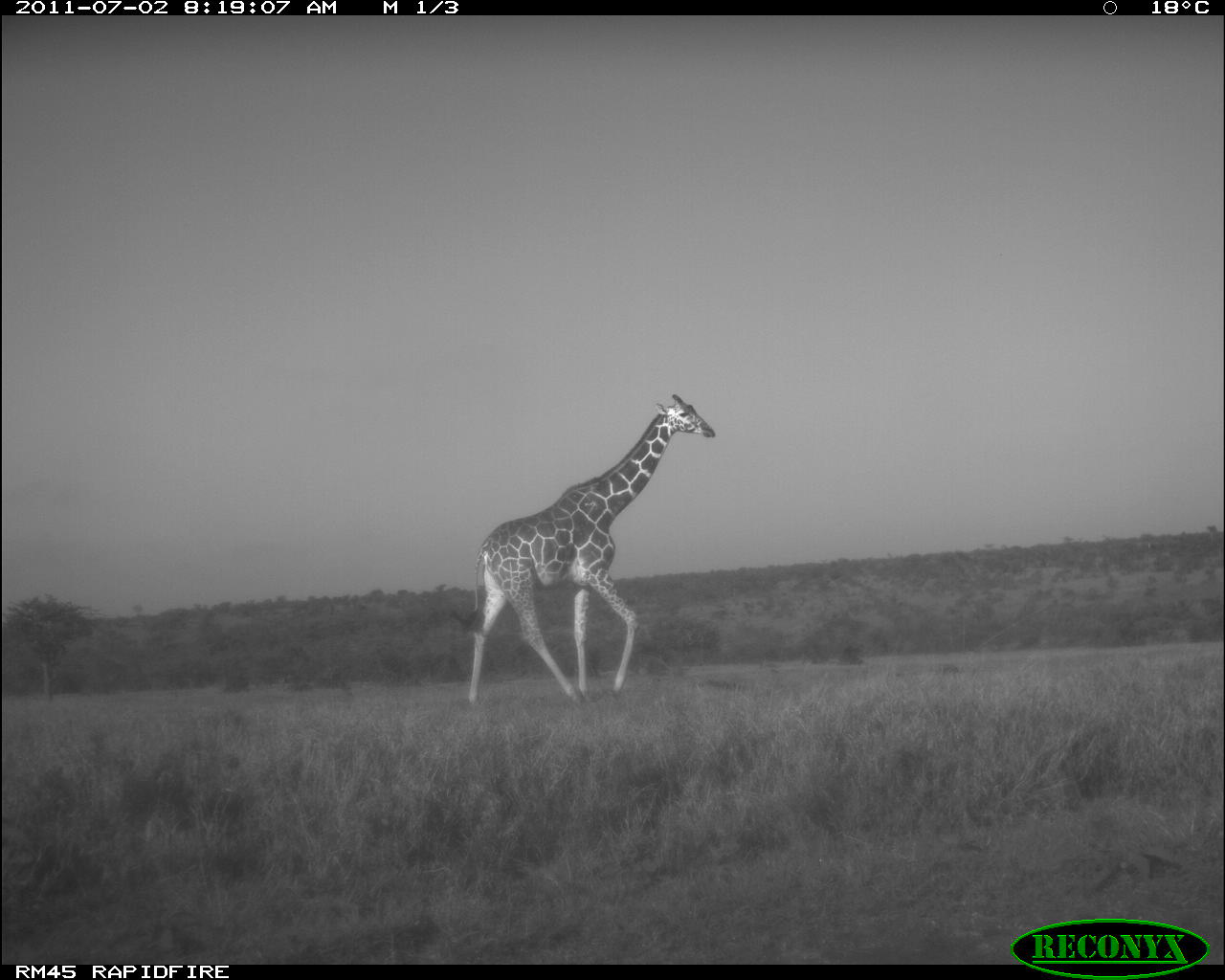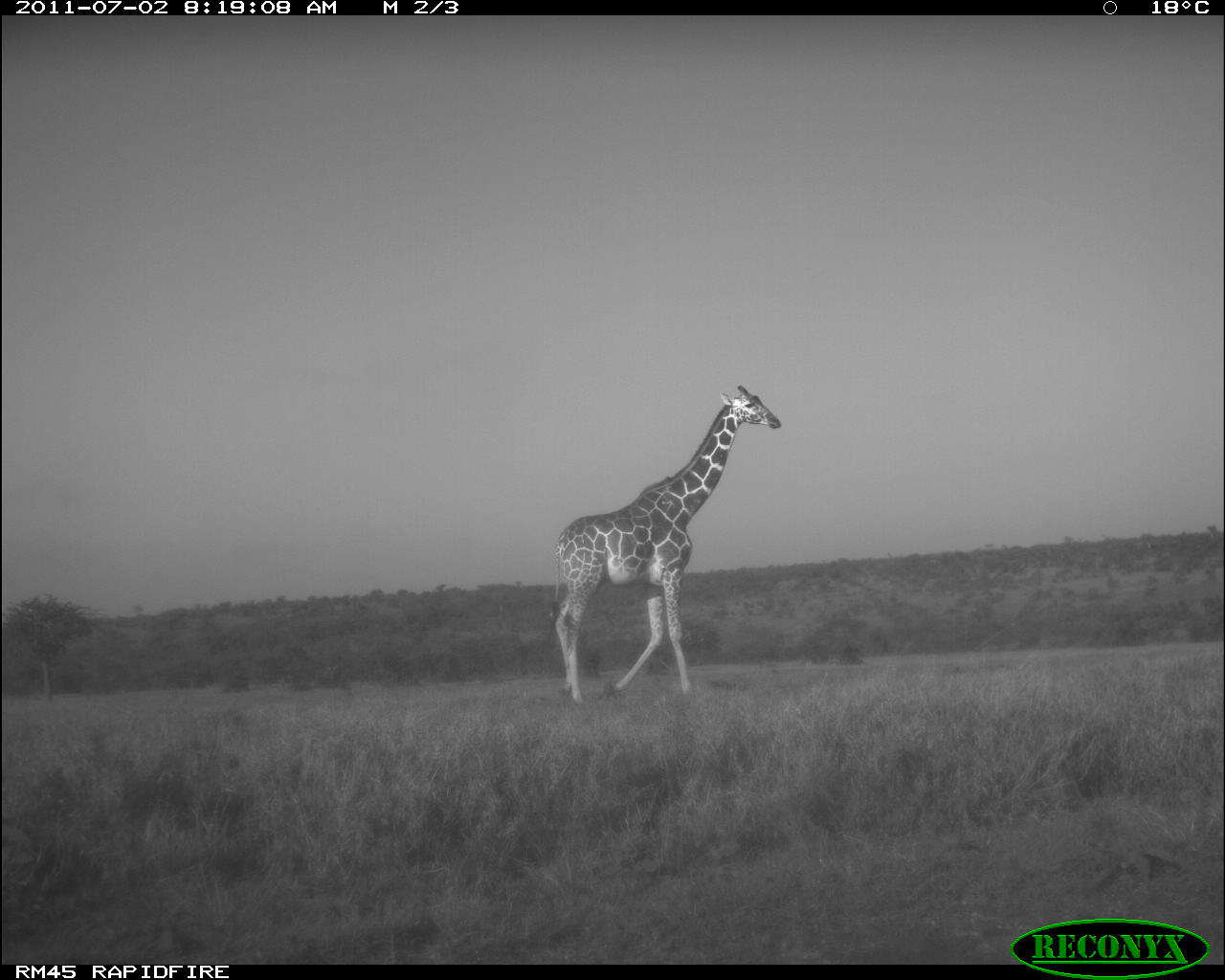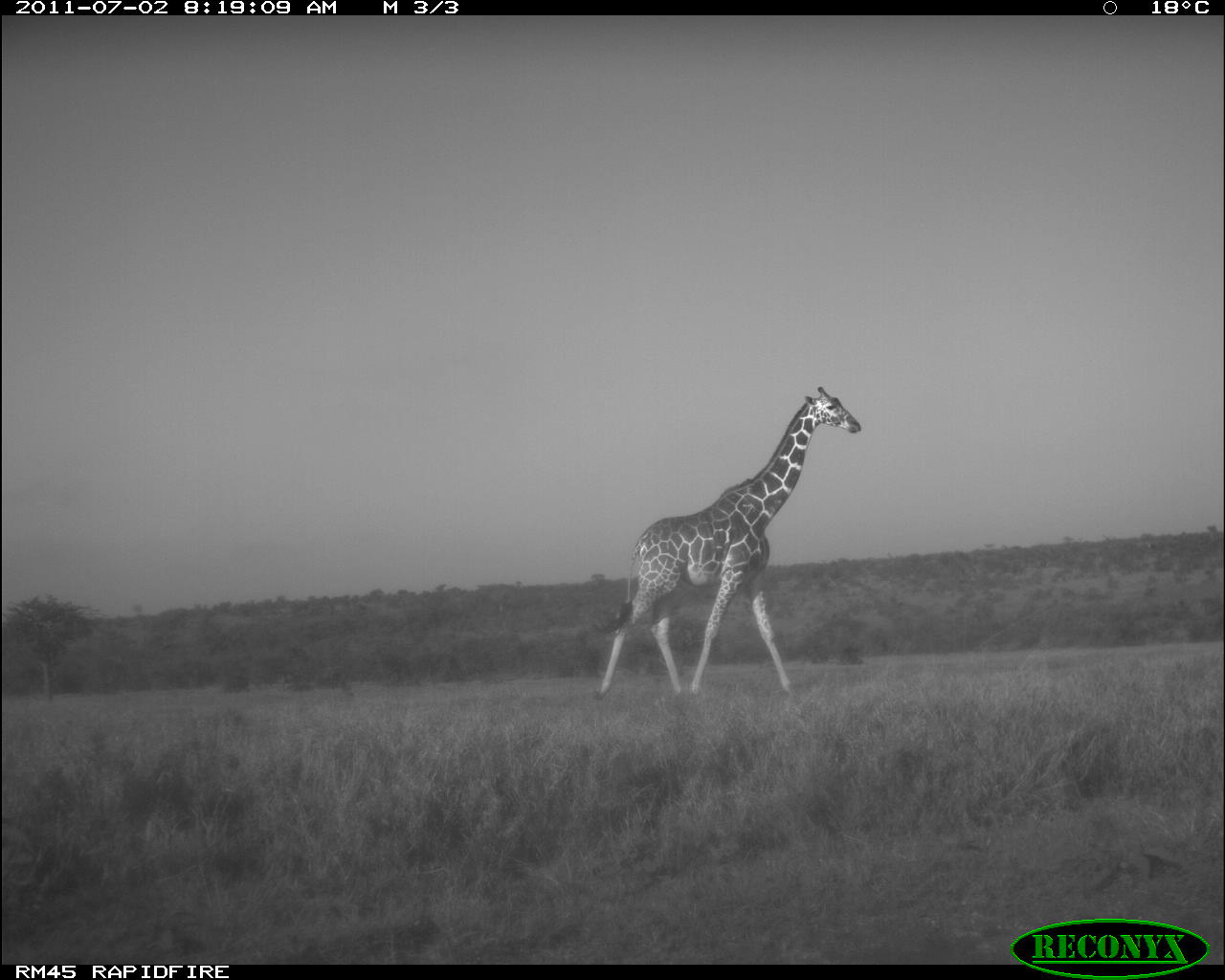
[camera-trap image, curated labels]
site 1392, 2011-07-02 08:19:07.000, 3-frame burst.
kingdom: Animalia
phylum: Chordata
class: Mammalia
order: Artiodactyla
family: Giraffidae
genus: Giraffa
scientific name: Giraffa camelopardalis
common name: giraffe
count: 1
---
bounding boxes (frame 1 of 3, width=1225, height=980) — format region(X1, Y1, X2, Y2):
giraffa camelopardalis: region(460, 393, 716, 706)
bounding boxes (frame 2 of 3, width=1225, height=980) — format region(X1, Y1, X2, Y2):
giraffa camelopardalis: region(545, 384, 781, 705)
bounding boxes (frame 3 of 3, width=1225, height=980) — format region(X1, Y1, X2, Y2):
giraffa camelopardalis: region(592, 384, 861, 701)